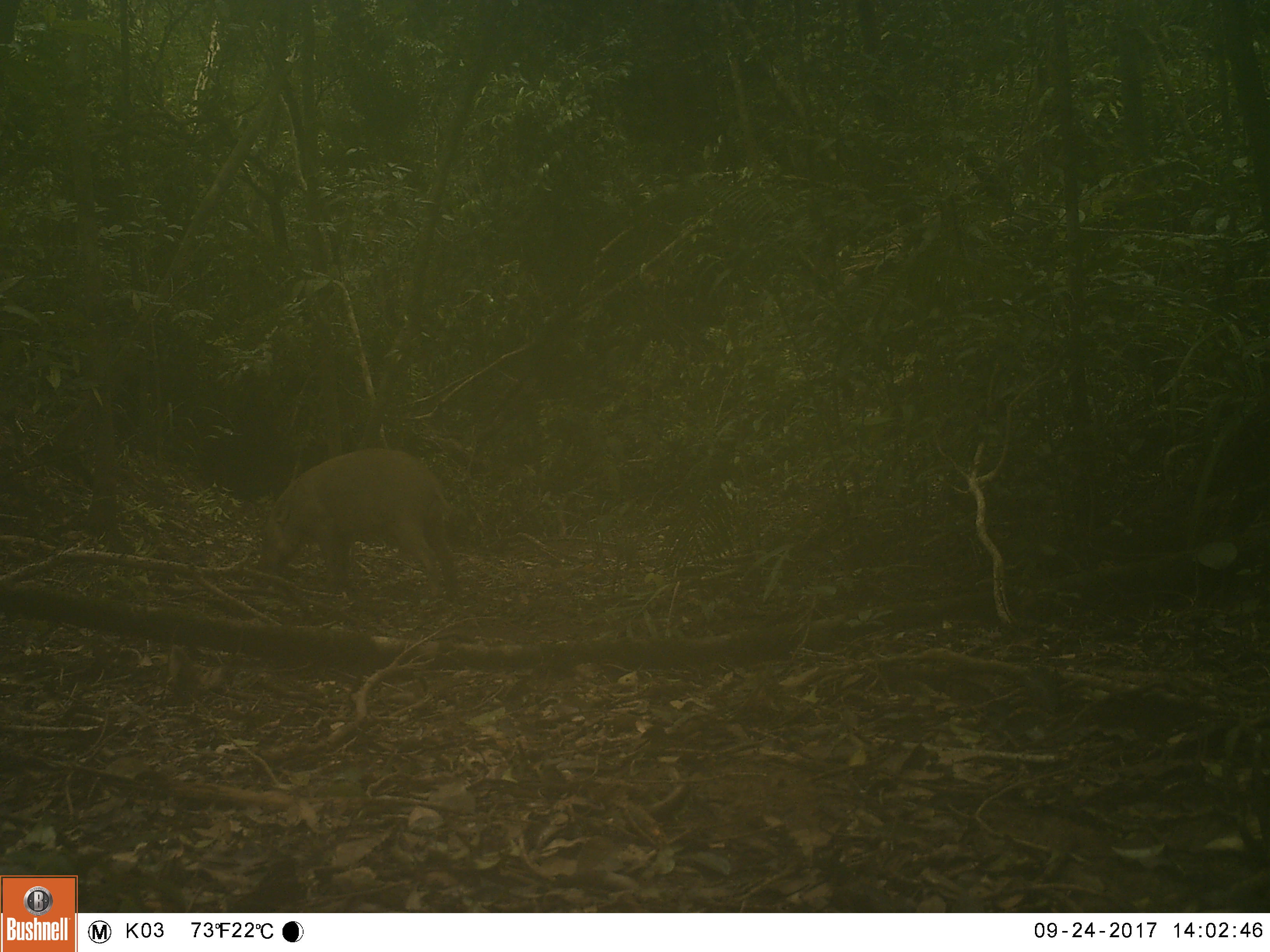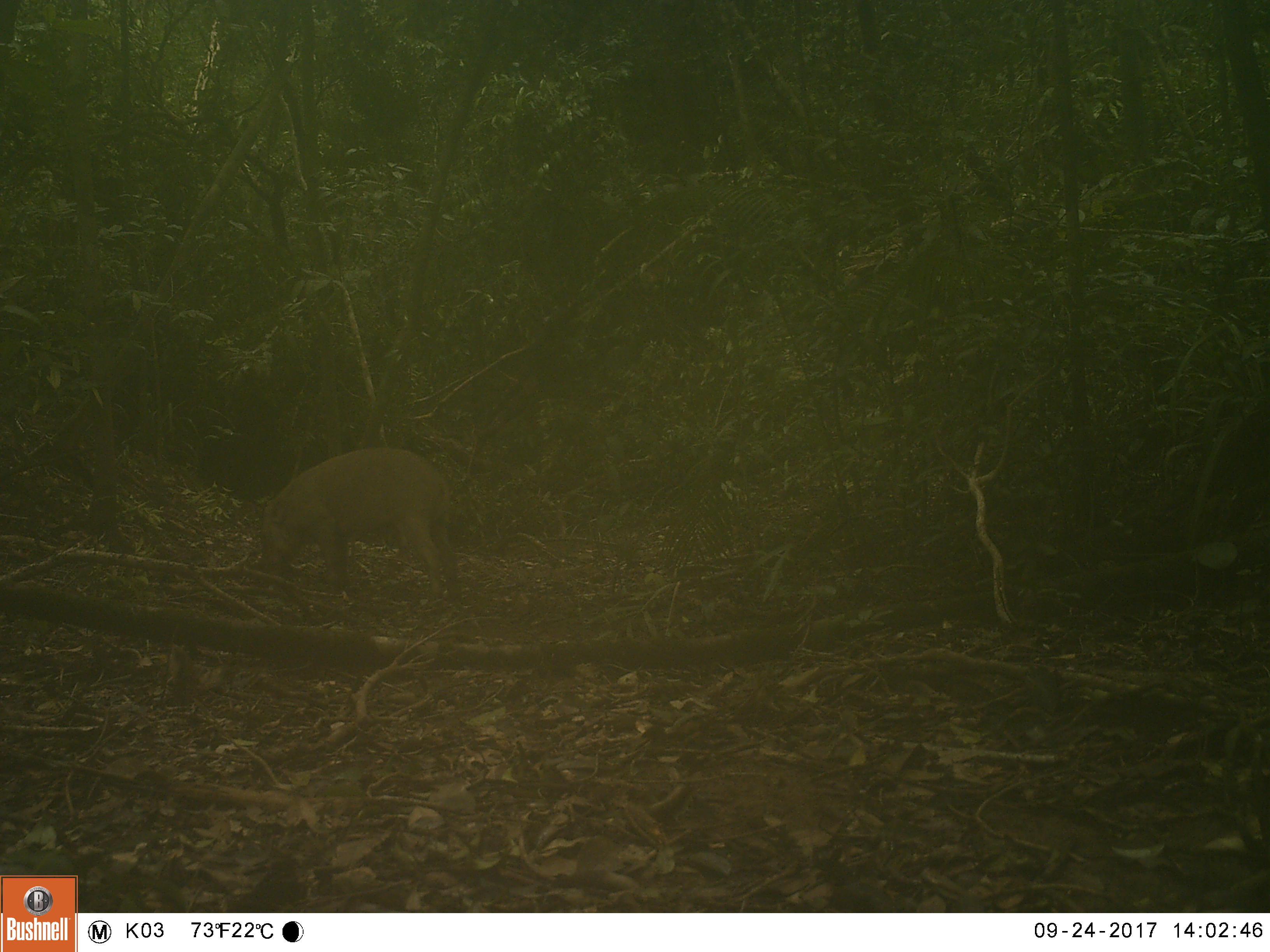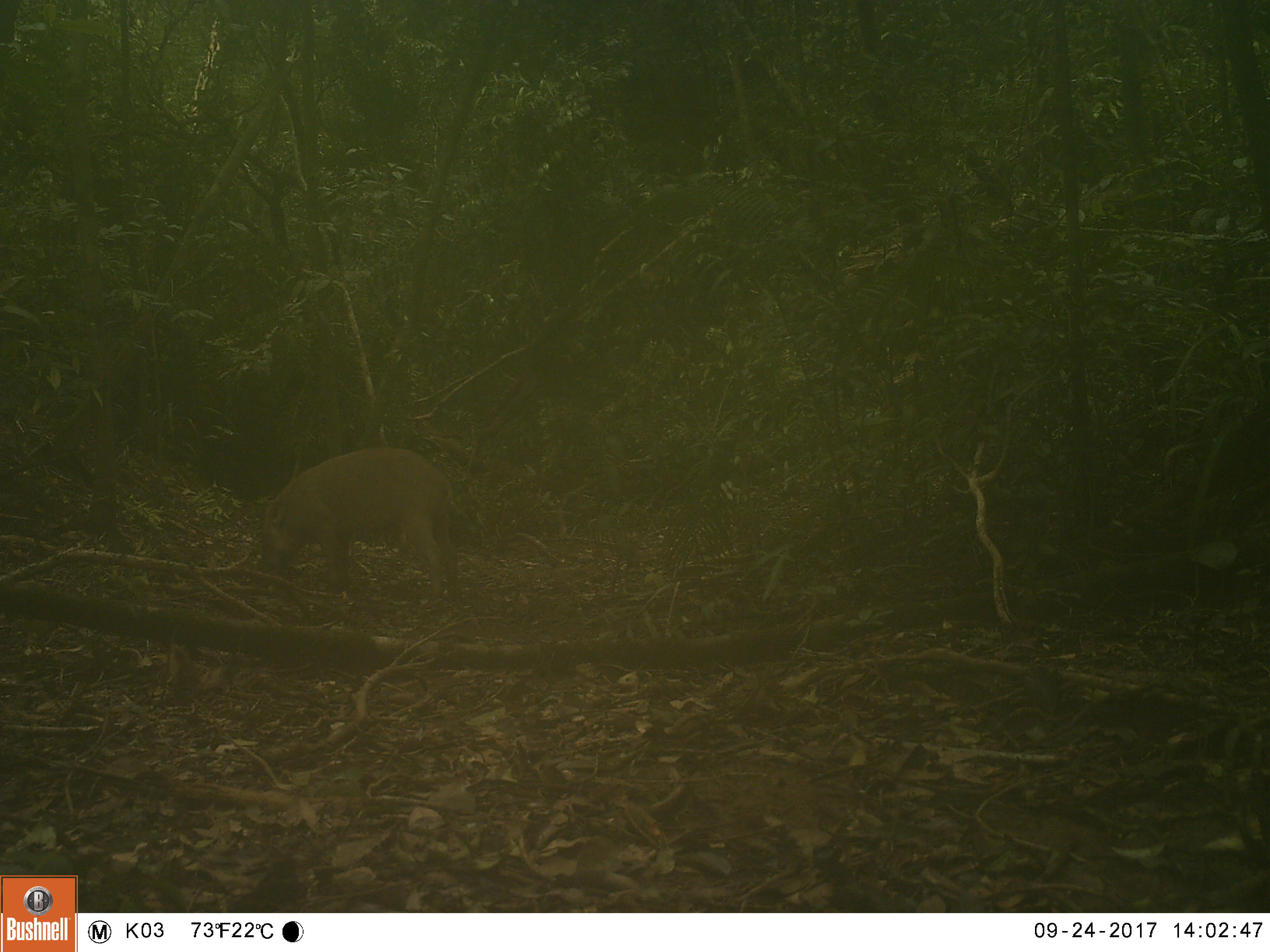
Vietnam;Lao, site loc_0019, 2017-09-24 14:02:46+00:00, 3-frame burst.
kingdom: Animalia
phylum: Chordata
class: Mammalia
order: Artiodactyla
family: Suidae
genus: Sus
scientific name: Sus scrofa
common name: eurasian wild pig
Eurasian wild pig (Sus scrofa). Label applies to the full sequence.